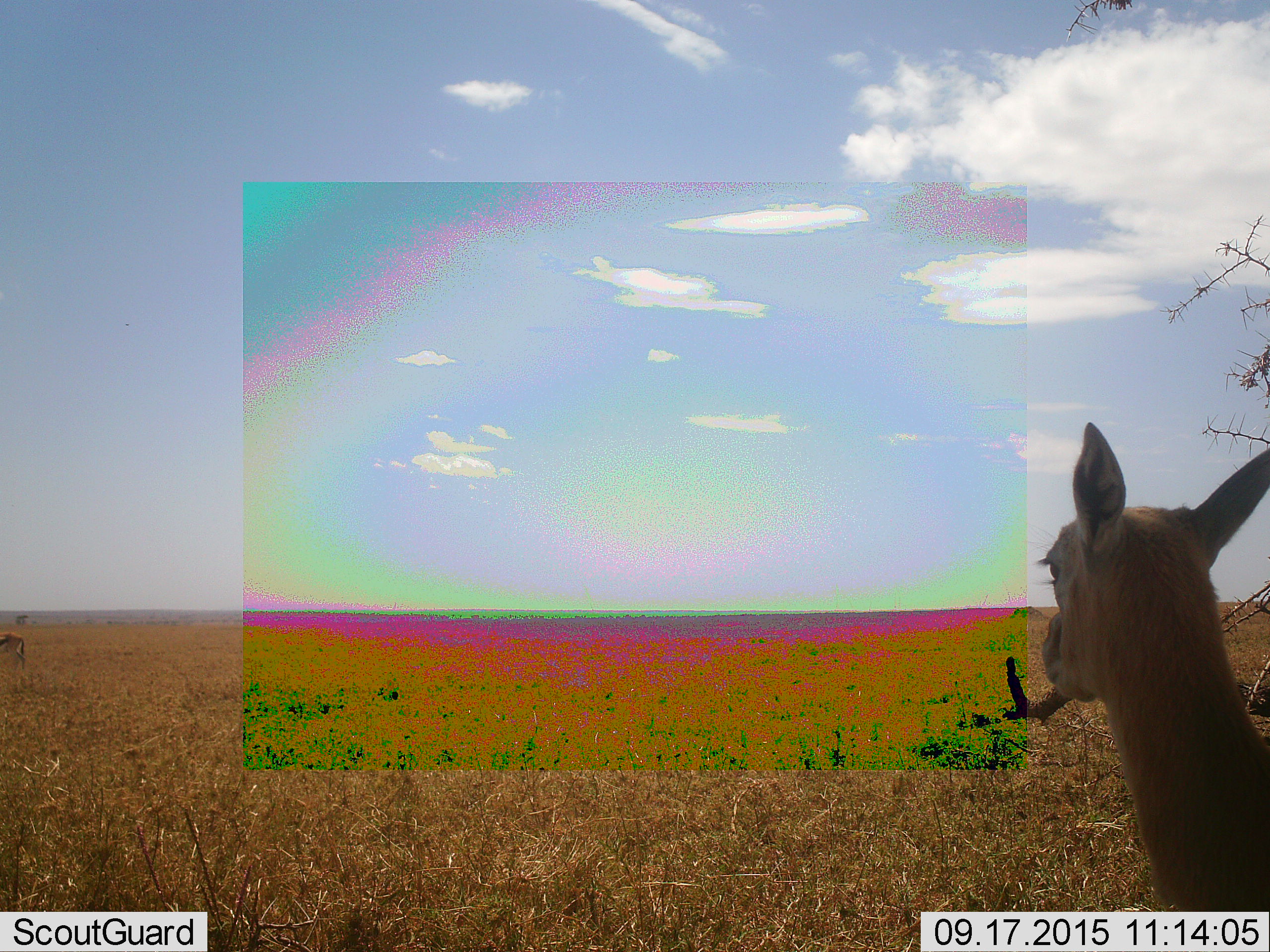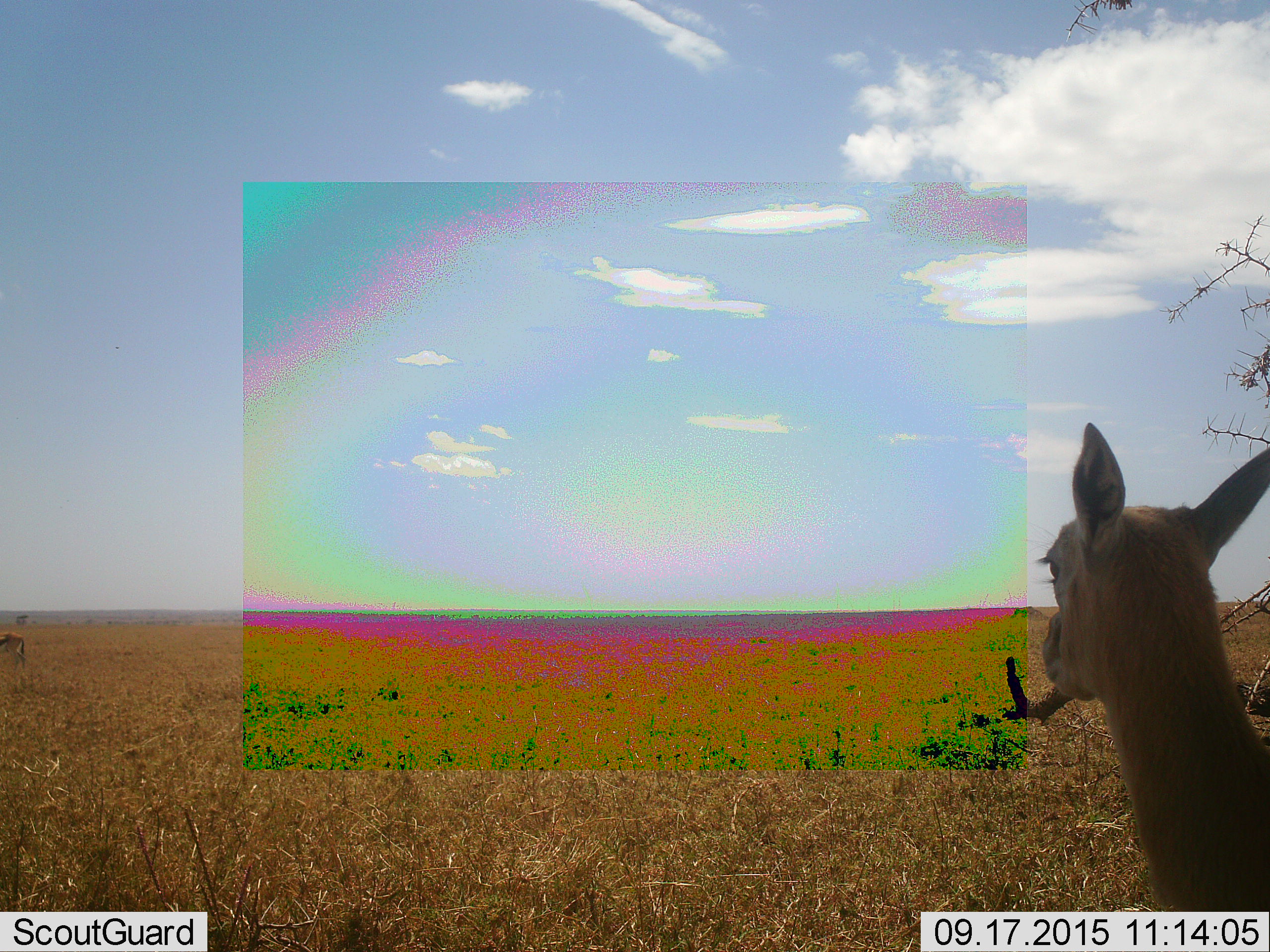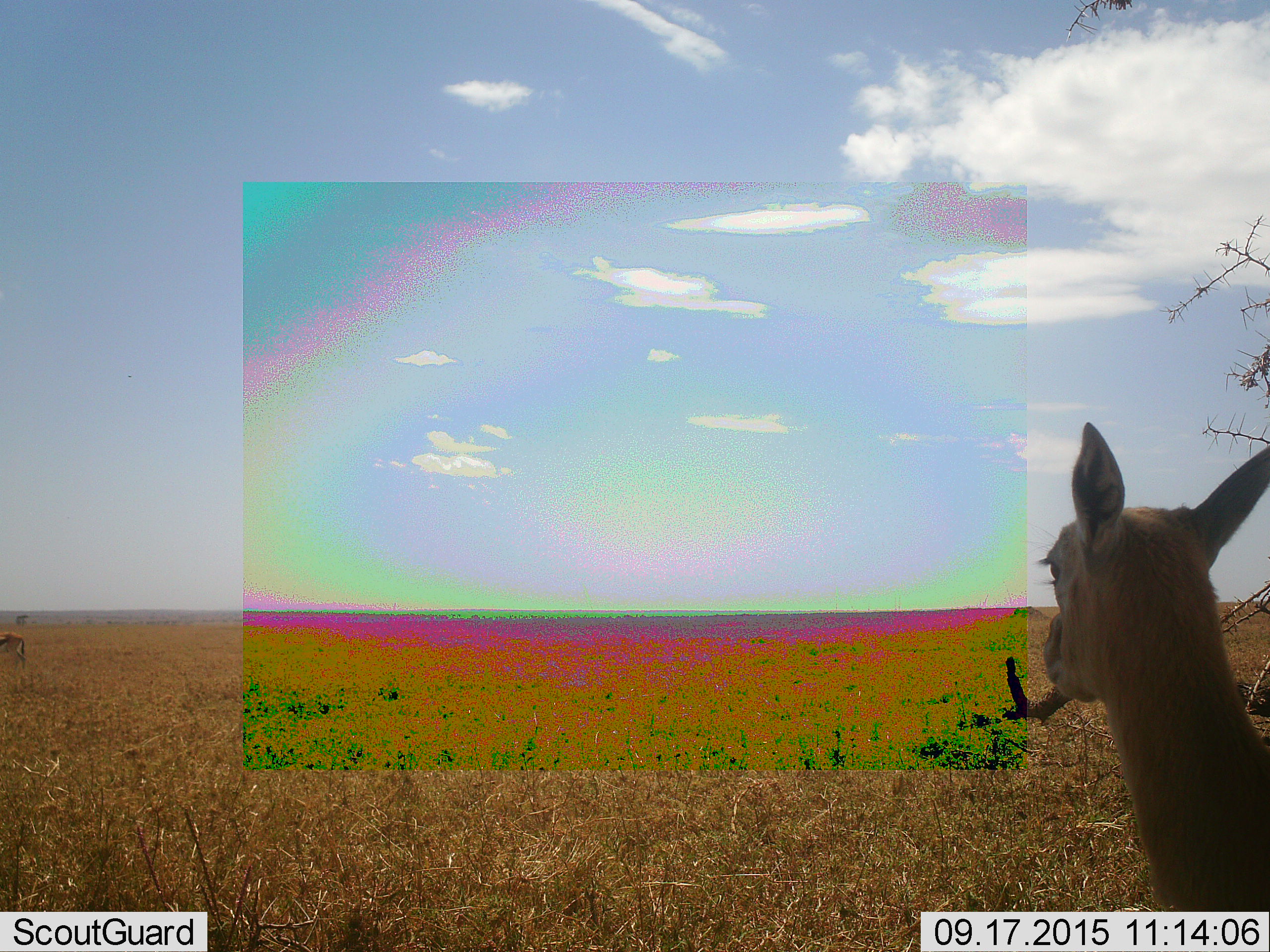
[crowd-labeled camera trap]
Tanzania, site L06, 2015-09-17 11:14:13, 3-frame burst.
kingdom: Animalia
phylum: Chordata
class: Mammalia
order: Artiodactyla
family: Bovidae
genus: Eudorcas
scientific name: Eudorcas thomsonii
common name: thomson's gazelle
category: gazellethomsons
Gazellethomsons (thomson's gazelle) (Eudorcas thomsonii), count 2. Behavior (volunteer vote fractions): standing 100%, resting 0%, moving 0%, interacting 0%. Young present (vote fraction): 25%. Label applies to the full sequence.